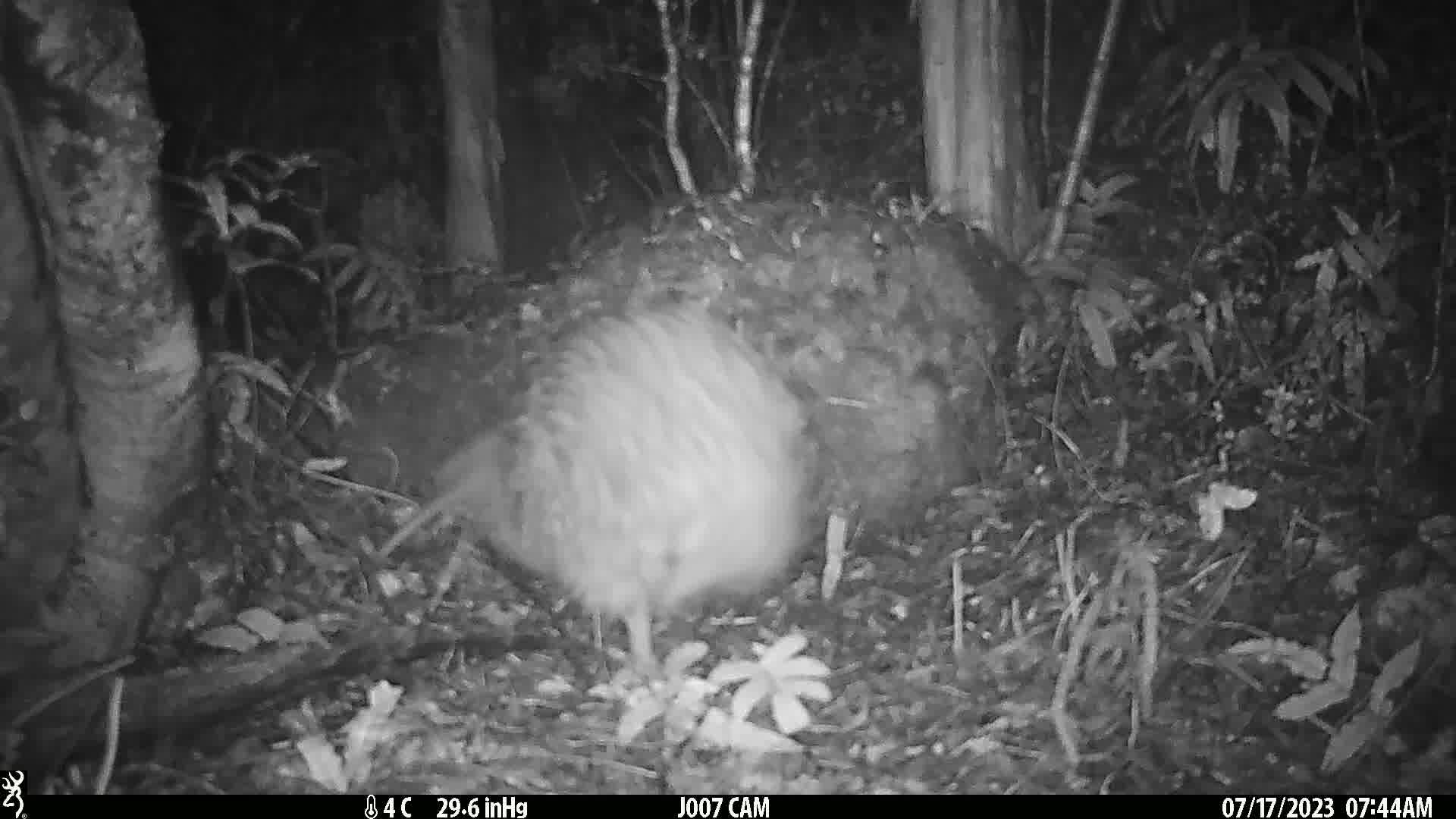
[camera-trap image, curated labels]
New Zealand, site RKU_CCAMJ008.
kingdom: Animalia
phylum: Chordata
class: Aves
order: Apterygiformes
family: Apterygidae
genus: Apteryx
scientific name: Apteryx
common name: kiwi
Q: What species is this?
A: Kiwi (Apteryx).